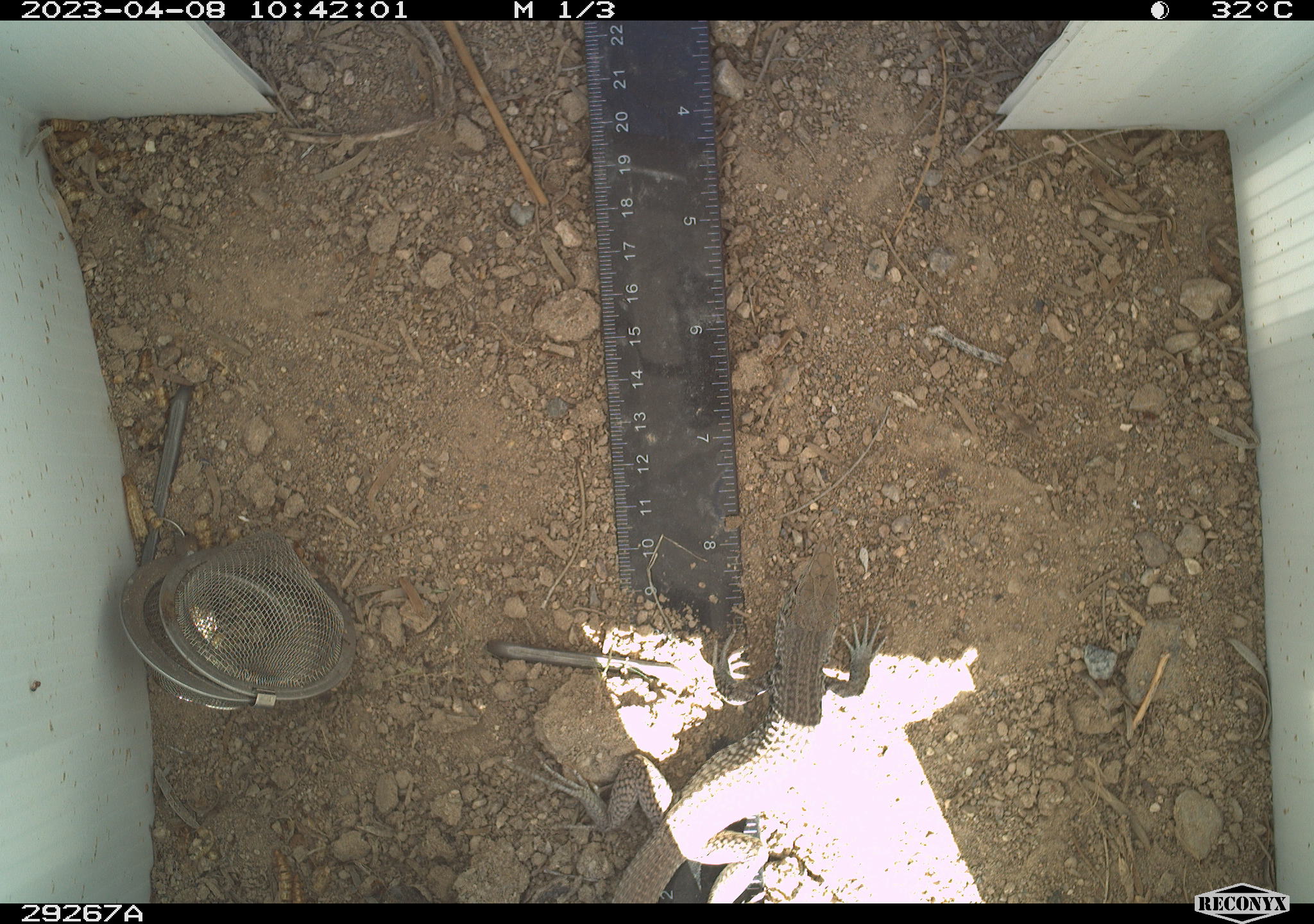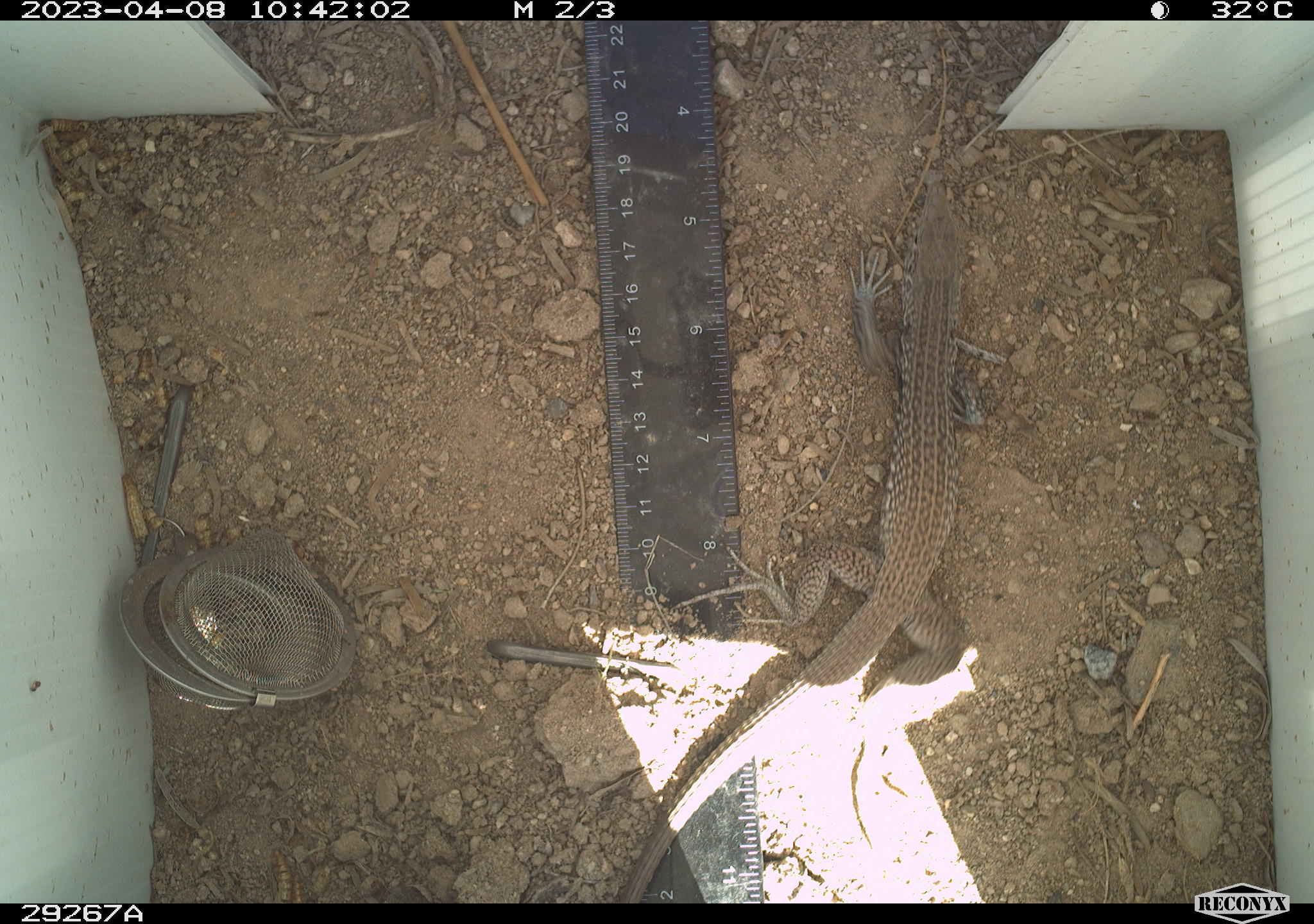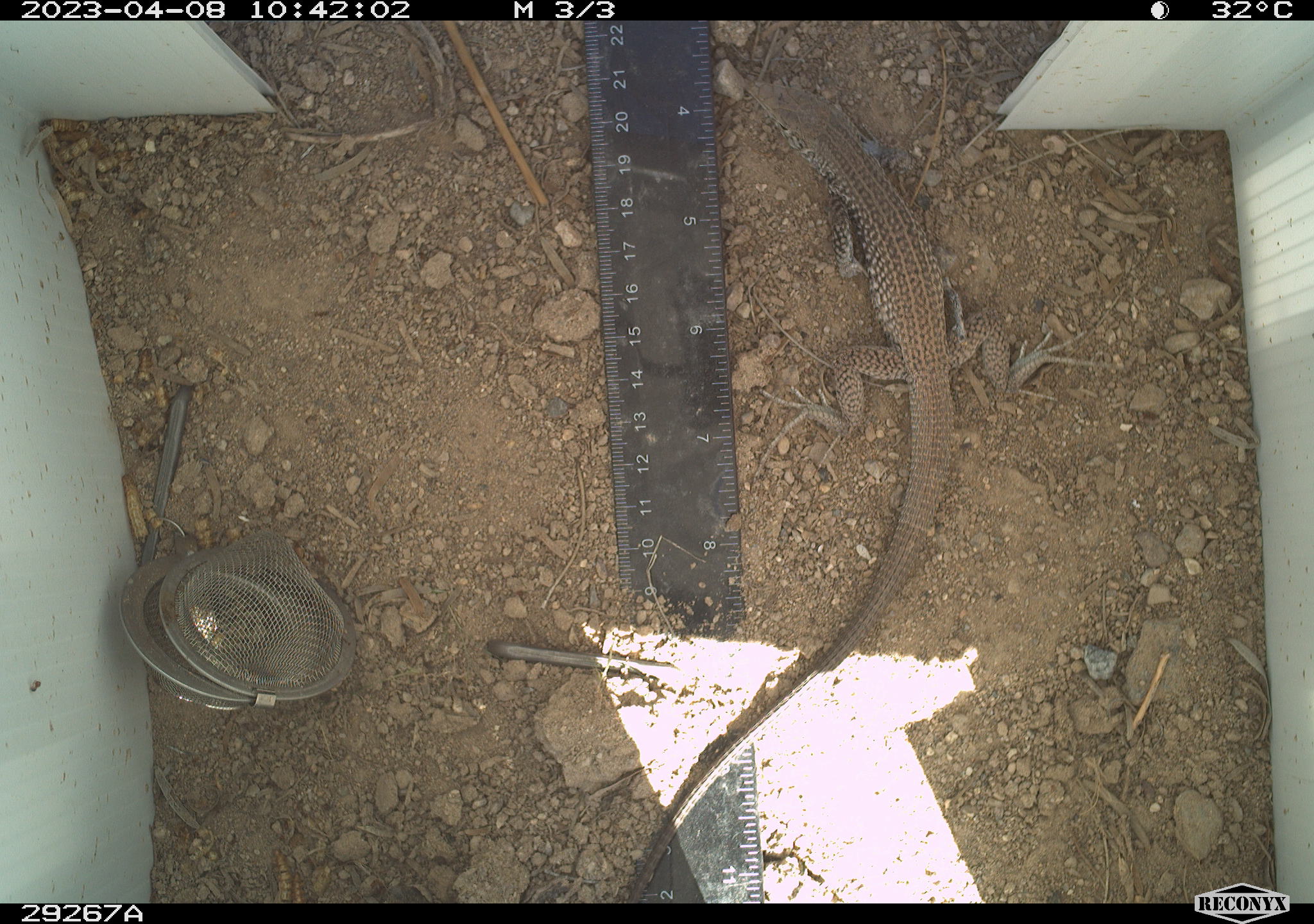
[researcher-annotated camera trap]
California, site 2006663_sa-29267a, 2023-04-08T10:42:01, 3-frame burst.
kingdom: Animalia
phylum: Chordata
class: Reptilia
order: Squamata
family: Teiidae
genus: Aspidoscelis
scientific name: Aspidoscelis tigris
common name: western whiptail